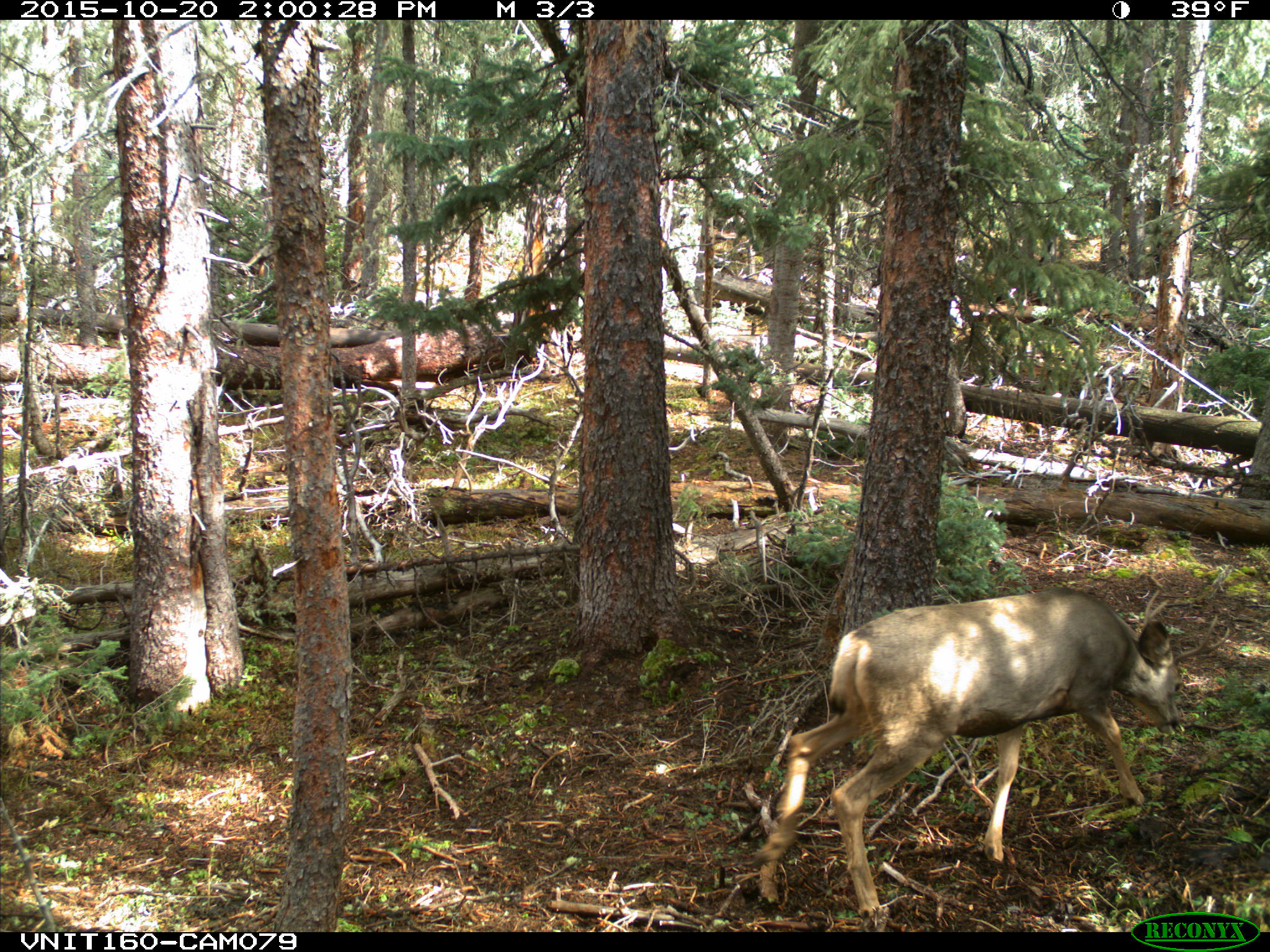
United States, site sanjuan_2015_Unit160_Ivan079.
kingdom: Animalia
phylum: Chordata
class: Mammalia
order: Artiodactyla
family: Cervidae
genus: Odocoileus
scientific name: Odocoileus hemionus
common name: mule deer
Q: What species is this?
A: Odocoileus hemionus (mule deer).